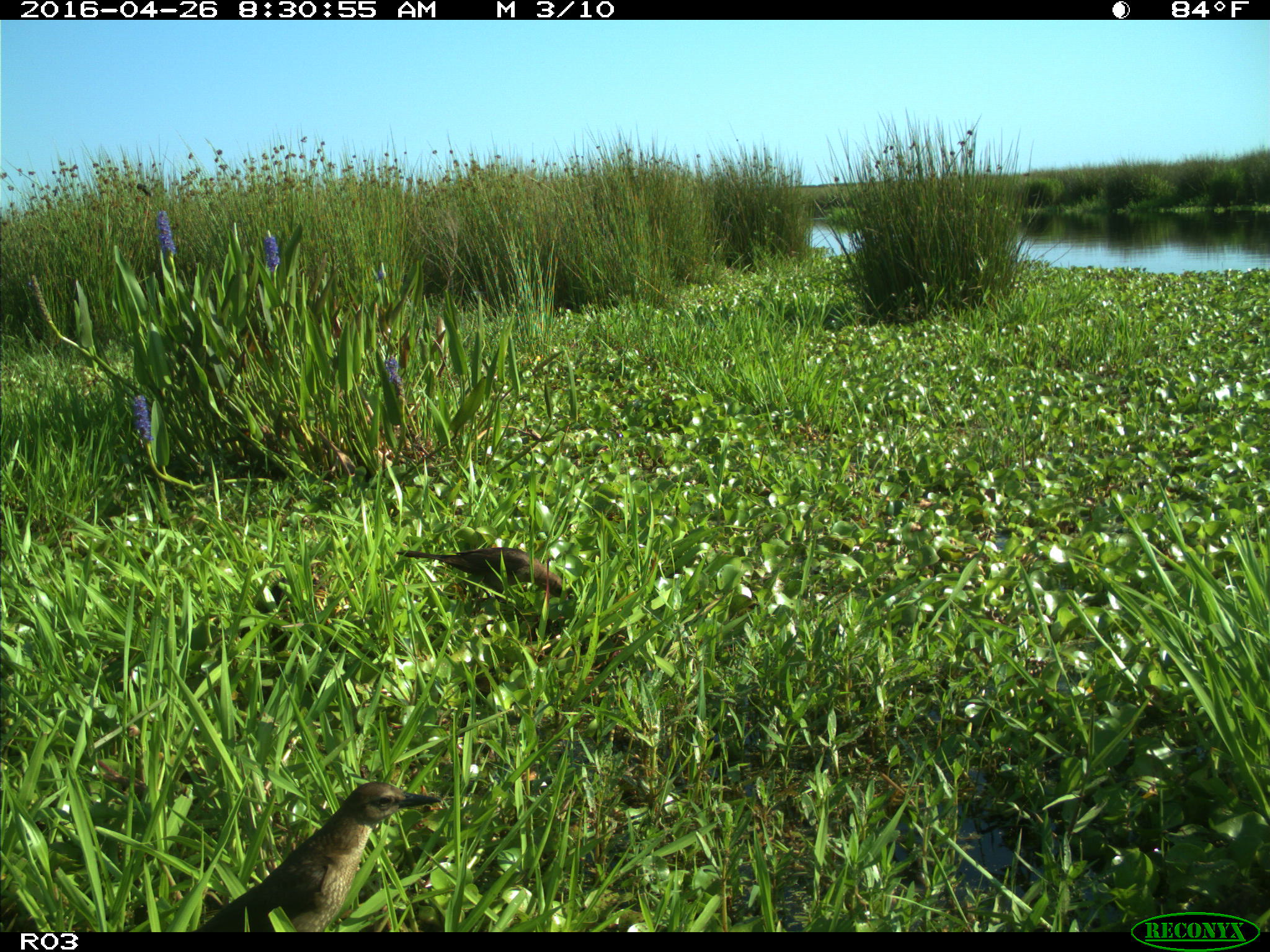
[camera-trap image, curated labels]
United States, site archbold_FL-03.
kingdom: Animalia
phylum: Chordata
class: Aves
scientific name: Aves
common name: birds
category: unidentified bird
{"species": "unidentified bird (birds) (Aves)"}